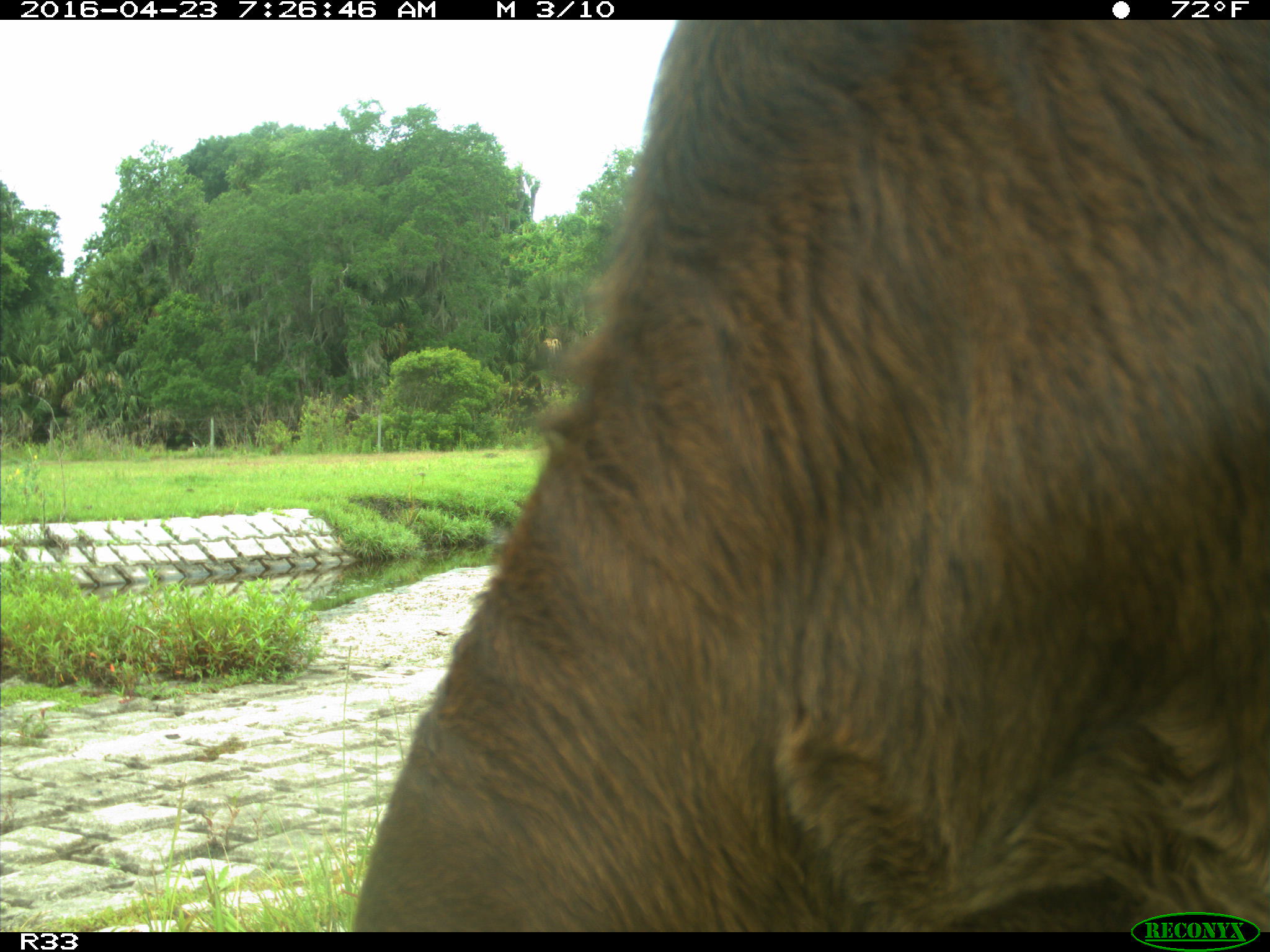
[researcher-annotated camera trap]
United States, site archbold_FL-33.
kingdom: Animalia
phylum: Chordata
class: Mammalia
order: Artiodactyla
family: Bovidae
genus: Bos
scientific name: Bos taurus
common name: domestic cow